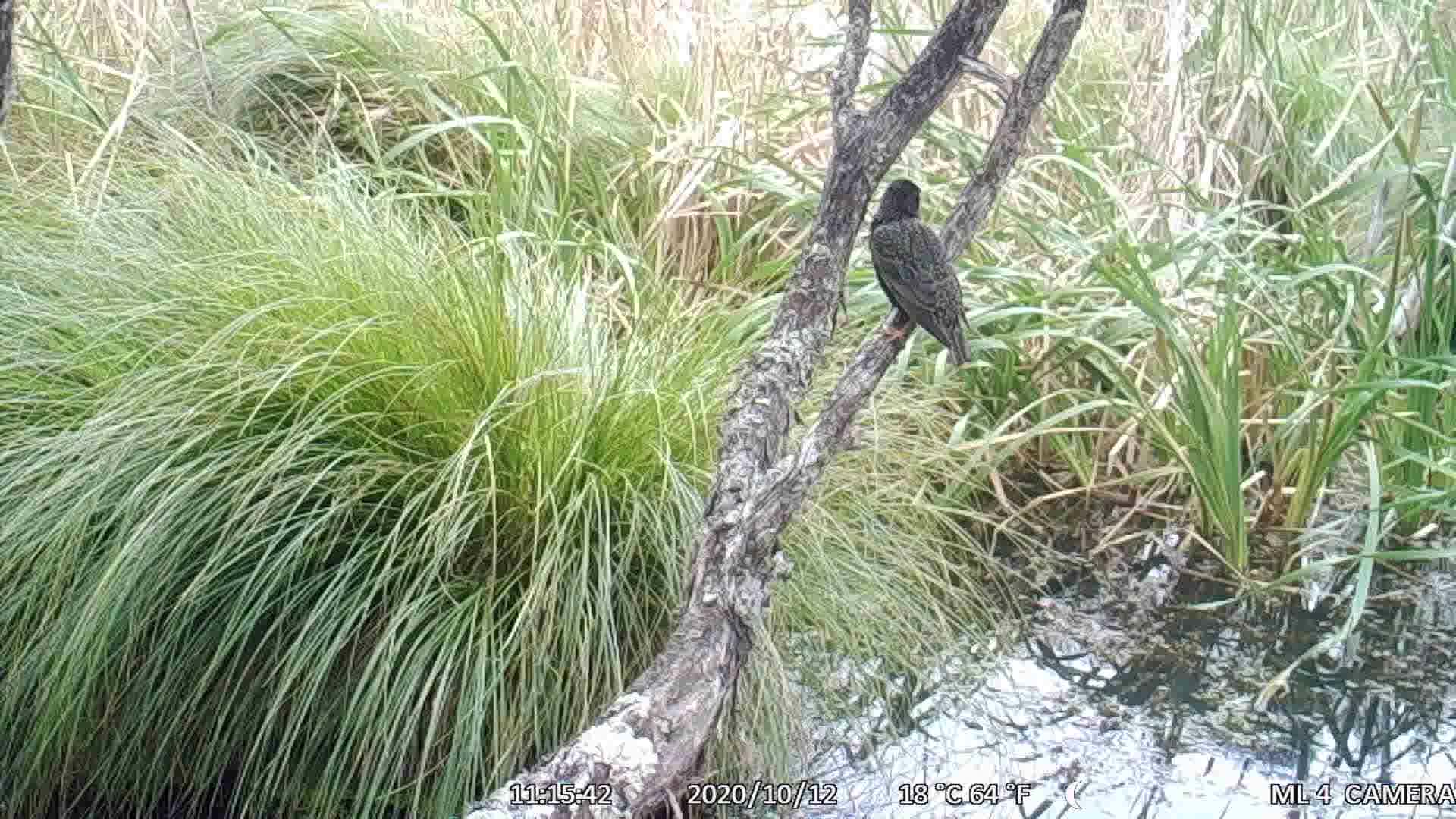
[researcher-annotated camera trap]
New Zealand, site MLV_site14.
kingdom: Animalia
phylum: Chordata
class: Aves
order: Passeriformes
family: Sturnidae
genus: Sturnus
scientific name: Sturnus vulgaris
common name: european starling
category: starling